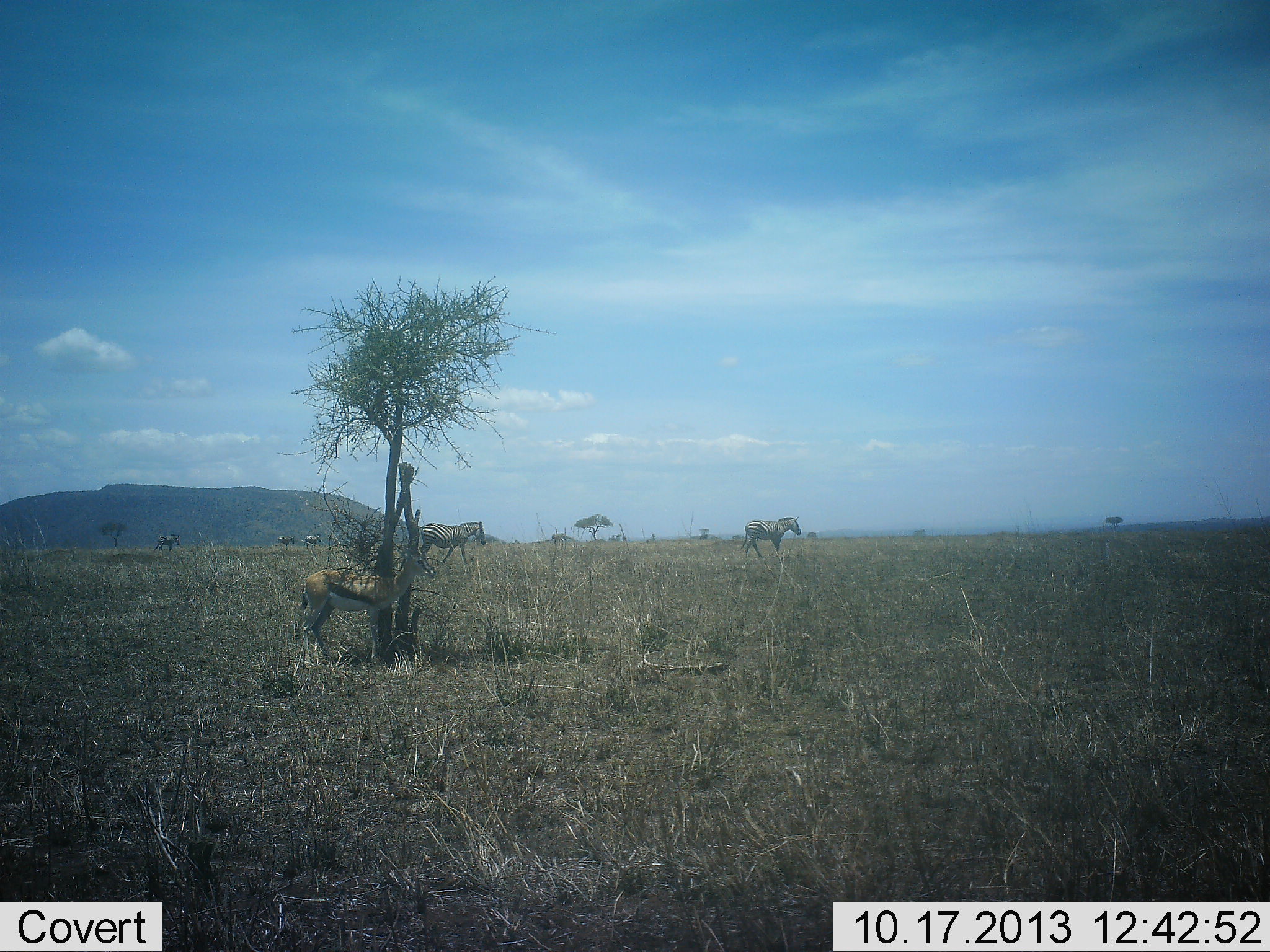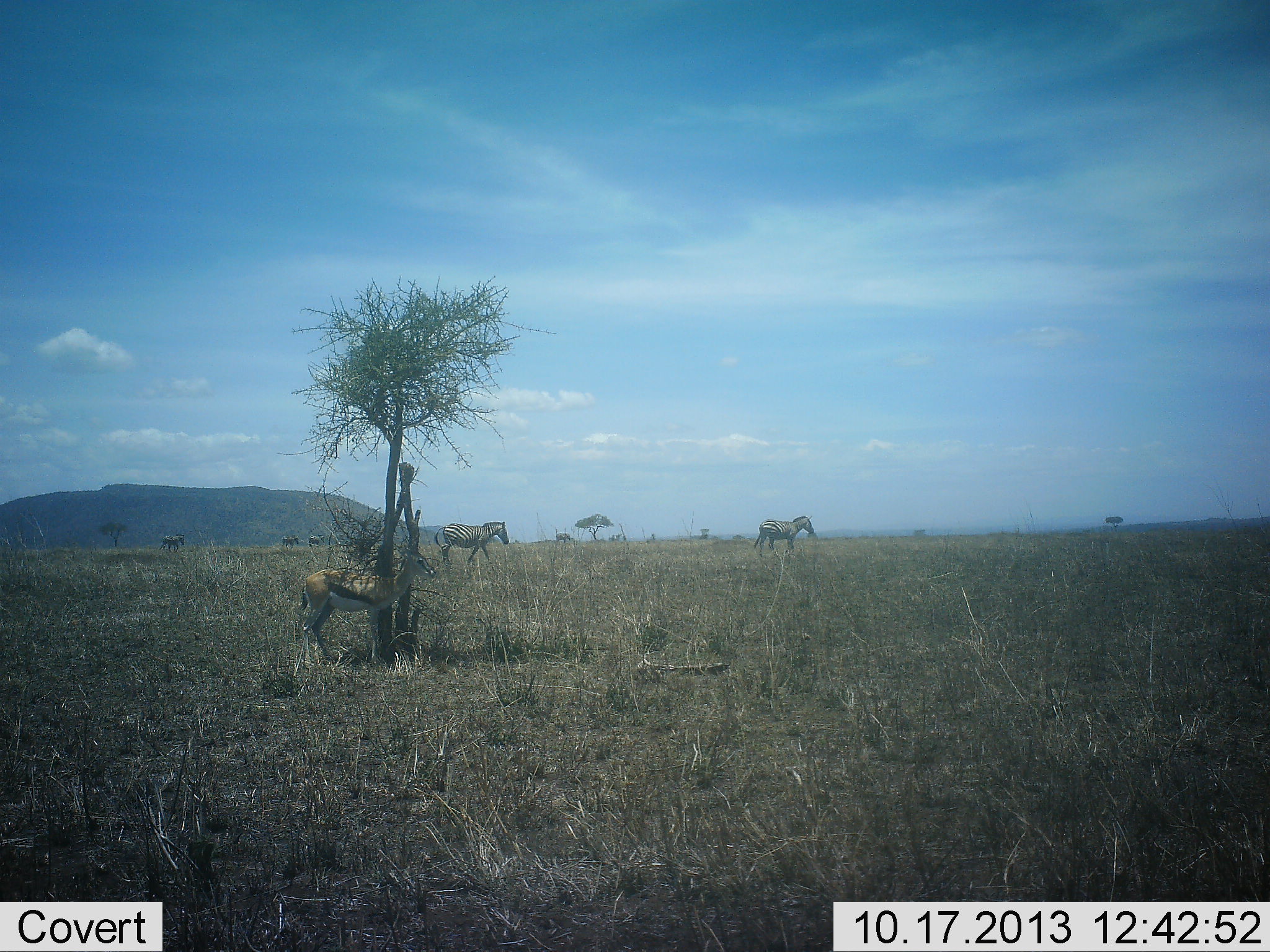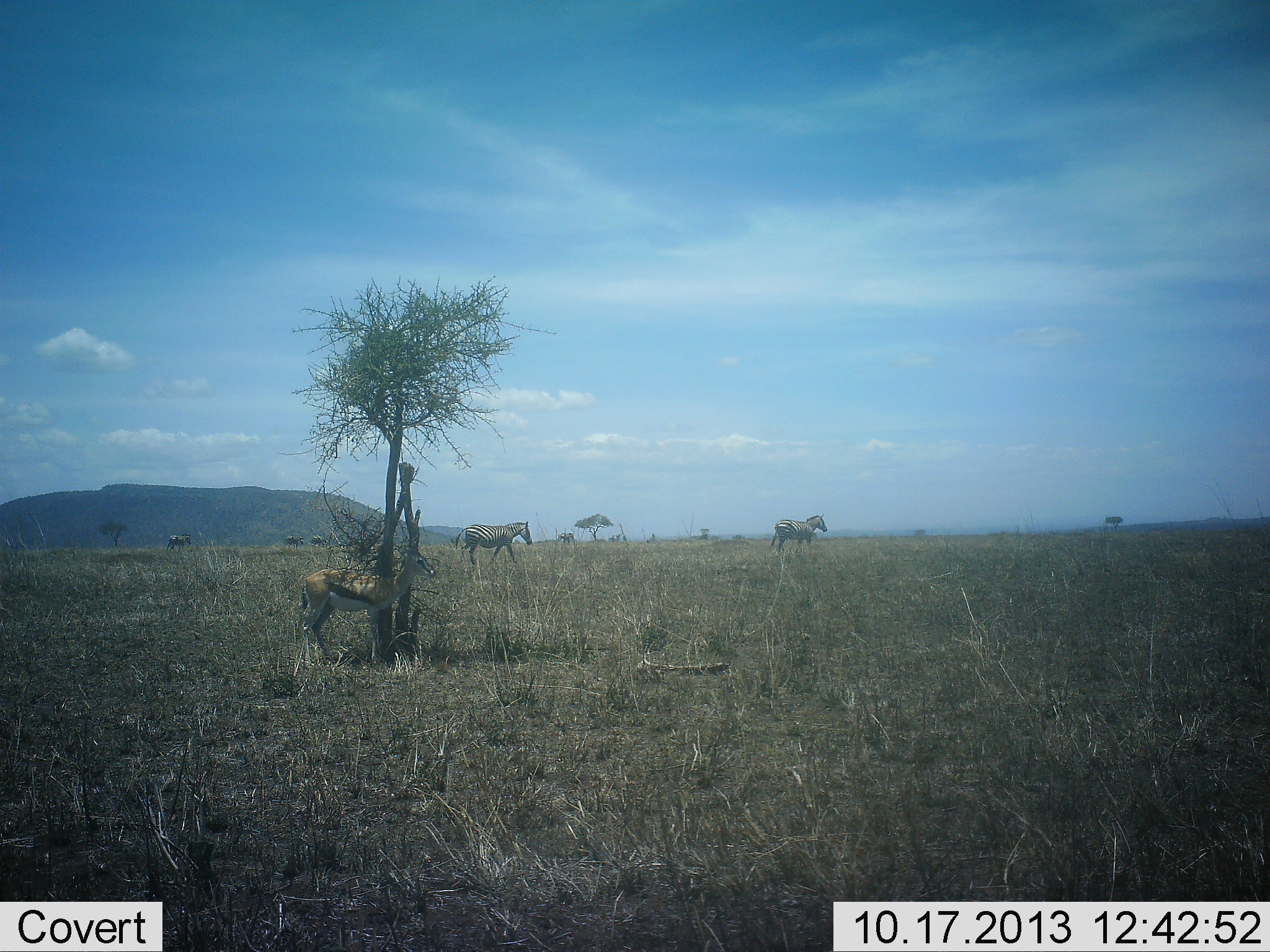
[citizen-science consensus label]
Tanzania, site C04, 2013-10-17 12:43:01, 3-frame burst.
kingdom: Animalia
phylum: Chordata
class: Mammalia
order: Artiodactyla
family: Bovidae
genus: Eudorcas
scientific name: Eudorcas thomsonii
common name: thomson's gazelle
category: gazellethomsons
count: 1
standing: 92%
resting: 10%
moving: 2%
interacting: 2%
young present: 0%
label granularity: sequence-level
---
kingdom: Animalia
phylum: Chordata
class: Mammalia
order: Perissodactyla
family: Equidae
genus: Equus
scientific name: Equus quagga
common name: plains zebra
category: zebra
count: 5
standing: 6%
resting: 0%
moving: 97%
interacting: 2%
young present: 0%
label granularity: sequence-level